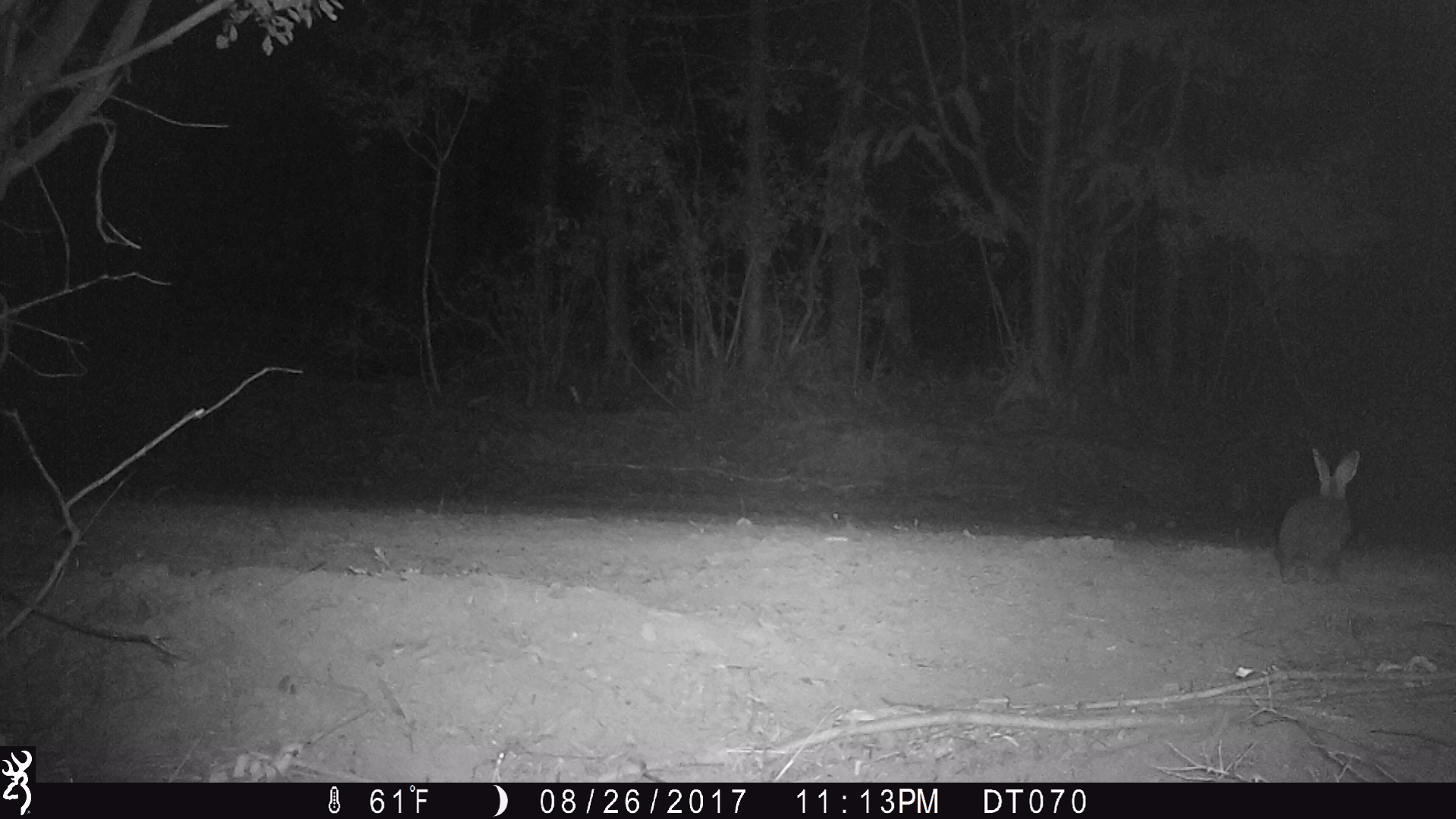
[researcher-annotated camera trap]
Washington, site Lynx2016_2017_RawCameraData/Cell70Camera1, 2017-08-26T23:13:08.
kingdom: Animalia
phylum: Chordata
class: Mammalia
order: Lagomorpha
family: Leporidae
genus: Lepus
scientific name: Lepus americanus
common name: snowshoe hare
Lepus americanus (snowshoe hare). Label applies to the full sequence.